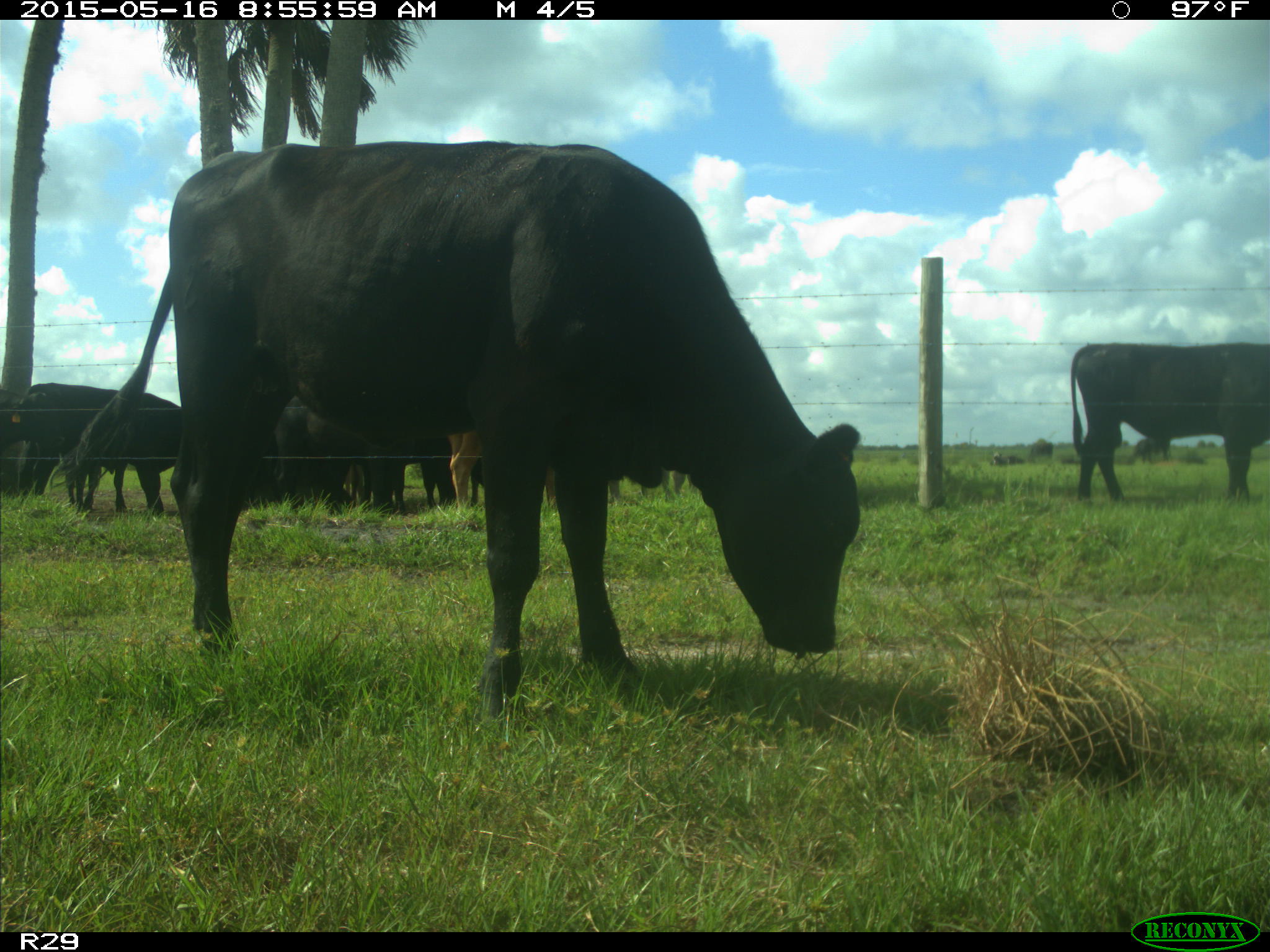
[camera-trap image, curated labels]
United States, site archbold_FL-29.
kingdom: Animalia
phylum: Chordata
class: Mammalia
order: Artiodactyla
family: Bovidae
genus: Bos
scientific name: Bos taurus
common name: domestic cow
Bos taurus (domestic cow).